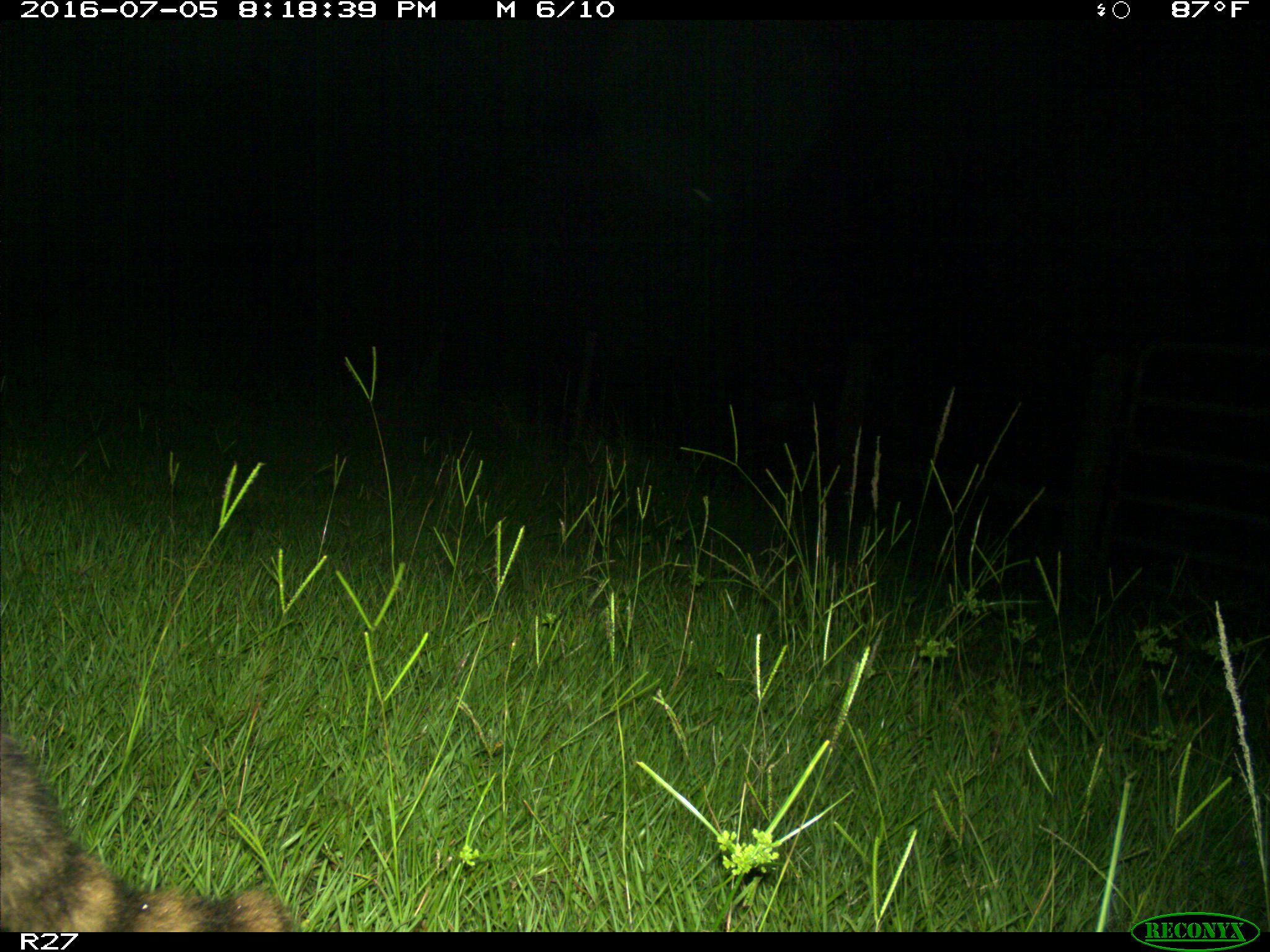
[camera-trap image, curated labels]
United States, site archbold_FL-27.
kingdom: Animalia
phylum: Chordata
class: Mammalia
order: Carnivora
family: Procyonidae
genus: Procyon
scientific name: Procyon lotor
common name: common raccoon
Procyon lotor (common raccoon).